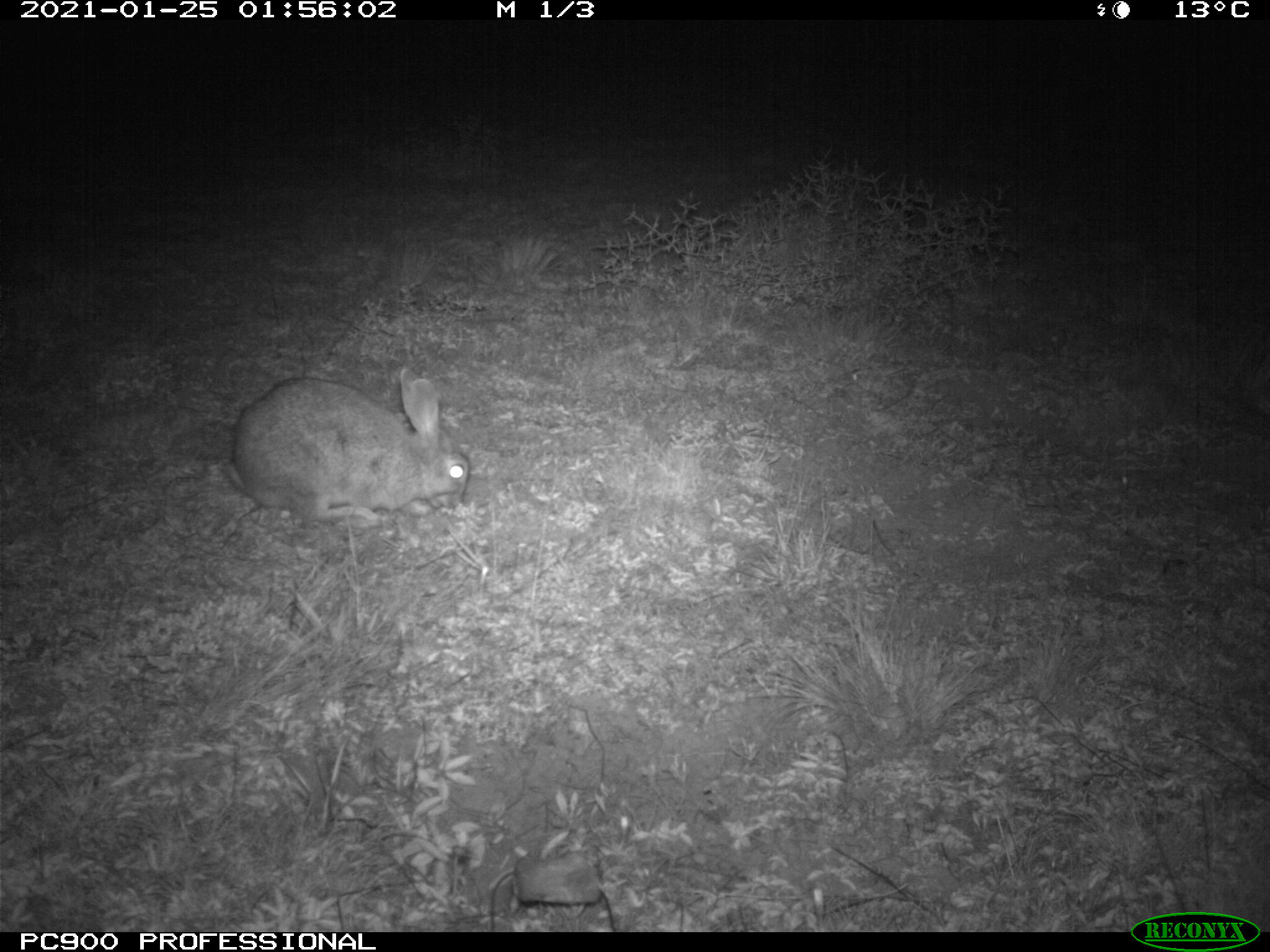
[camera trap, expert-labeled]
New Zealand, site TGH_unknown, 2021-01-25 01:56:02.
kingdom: Animalia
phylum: Chordata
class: Mammalia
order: Lagomorpha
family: Leporidae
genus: Oryctolagus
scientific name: Oryctolagus cuniculus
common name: european rabbit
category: rabbit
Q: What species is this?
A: Rabbit (european rabbit) (Oryctolagus cuniculus).